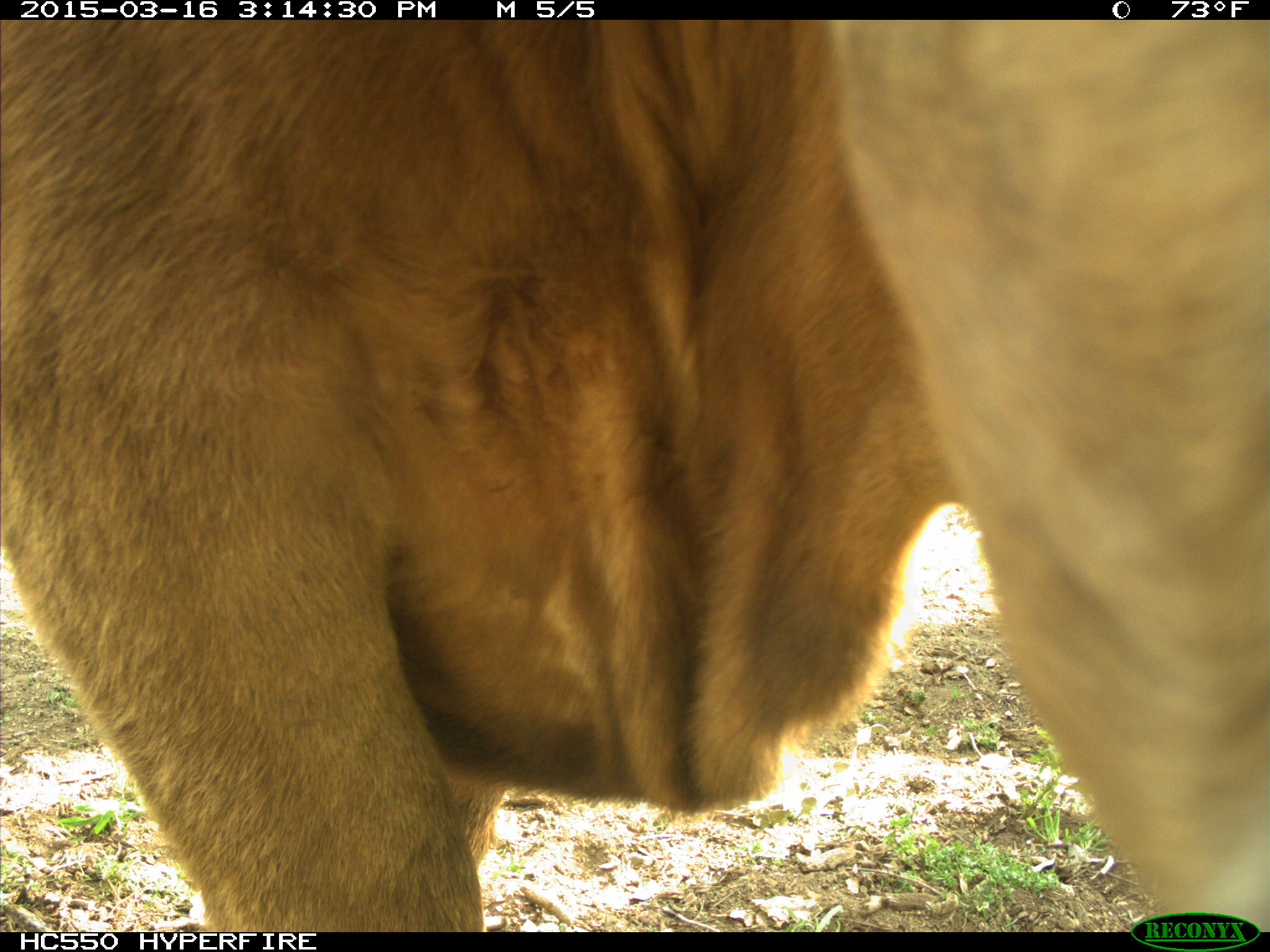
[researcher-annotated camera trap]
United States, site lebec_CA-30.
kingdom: Animalia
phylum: Chordata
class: Mammalia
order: Artiodactyla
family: Bovidae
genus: Bos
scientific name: Bos taurus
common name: domestic cow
Bos taurus (domestic cow).